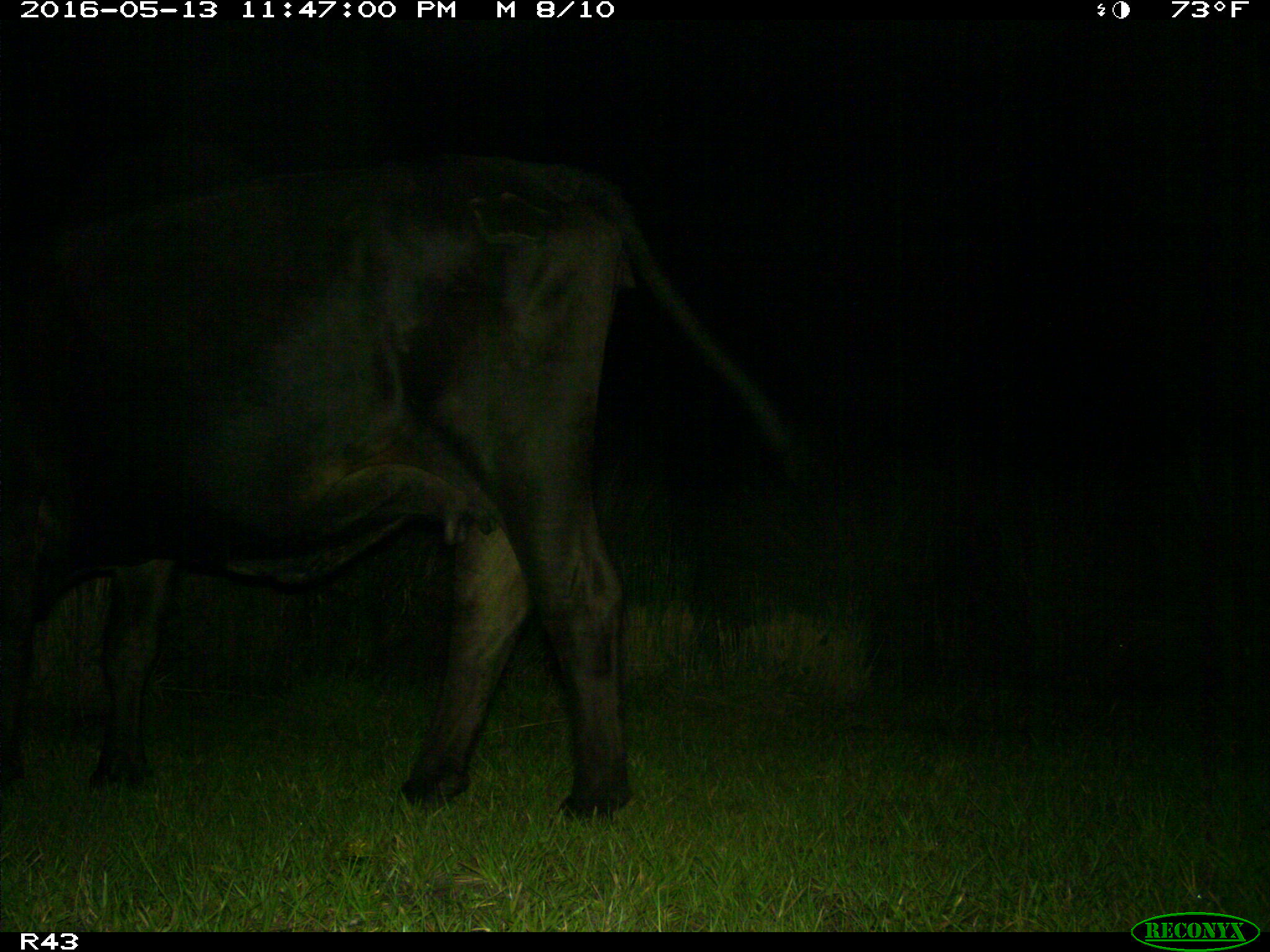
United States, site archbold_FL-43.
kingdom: Animalia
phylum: Chordata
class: Mammalia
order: Artiodactyla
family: Bovidae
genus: Bos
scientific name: Bos taurus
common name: domestic cow